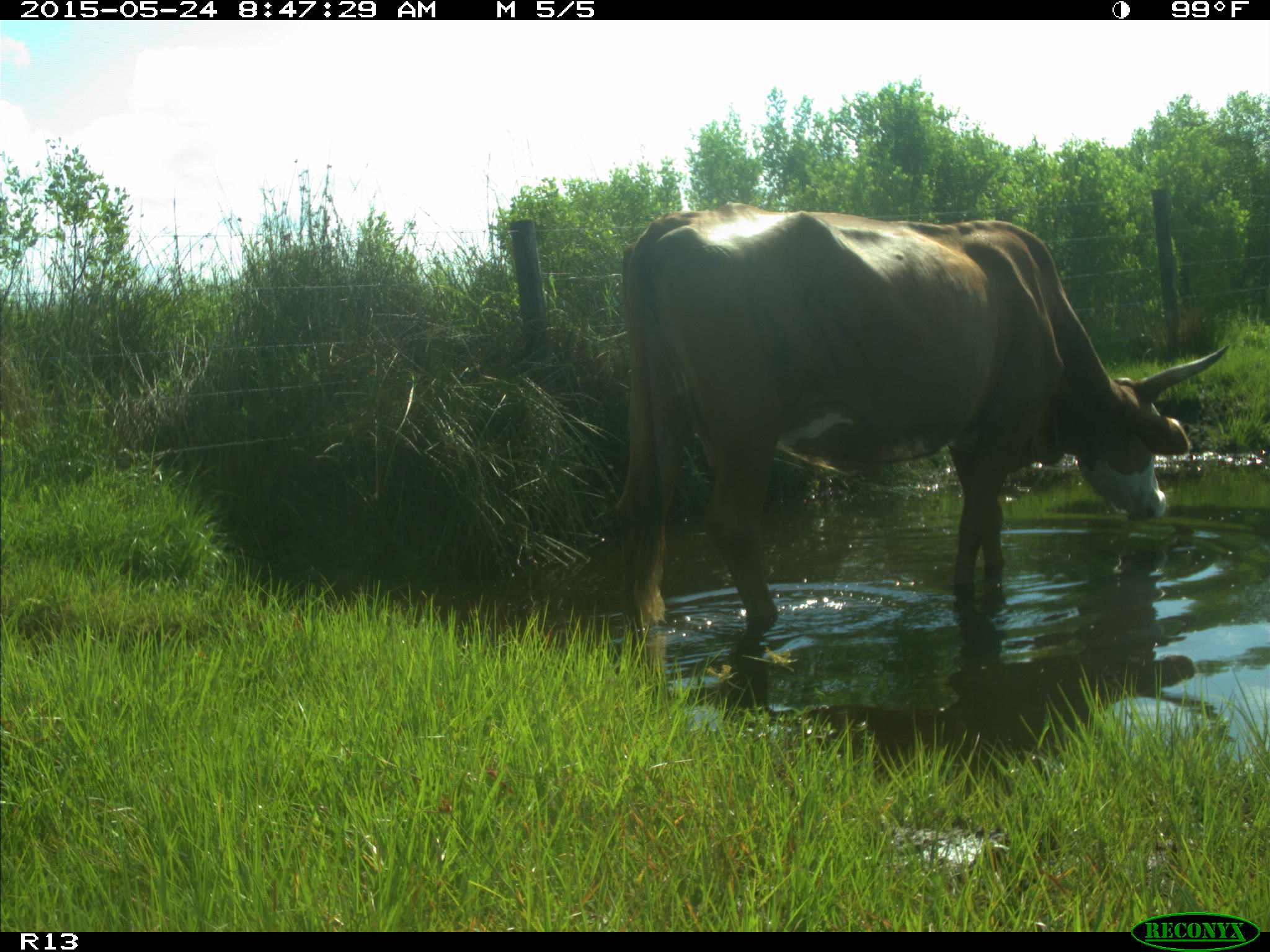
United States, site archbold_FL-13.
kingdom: Animalia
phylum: Chordata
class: Mammalia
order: Artiodactyla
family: Bovidae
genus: Bos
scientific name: Bos taurus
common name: domestic cow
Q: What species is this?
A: Bos taurus (domestic cow).